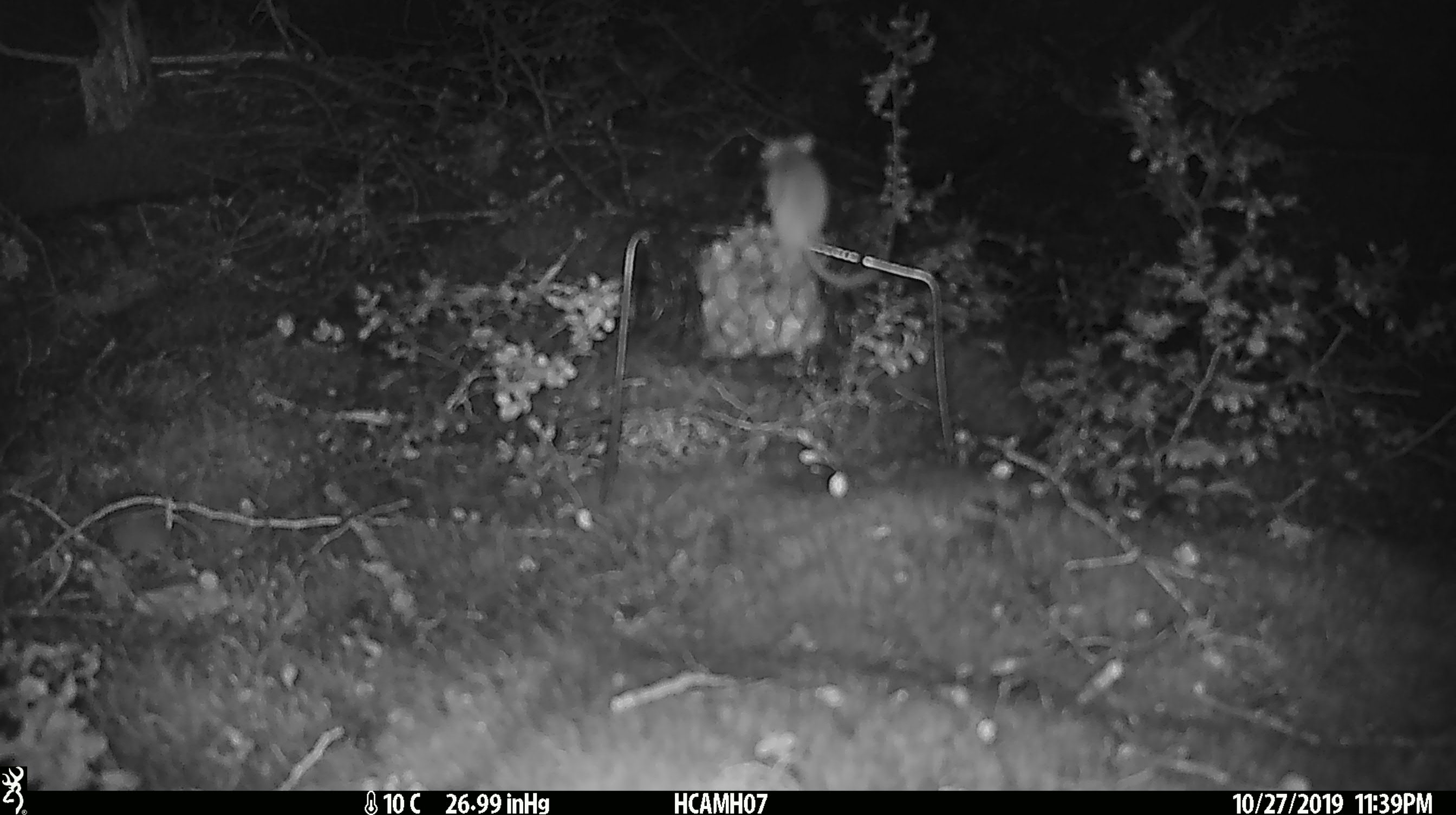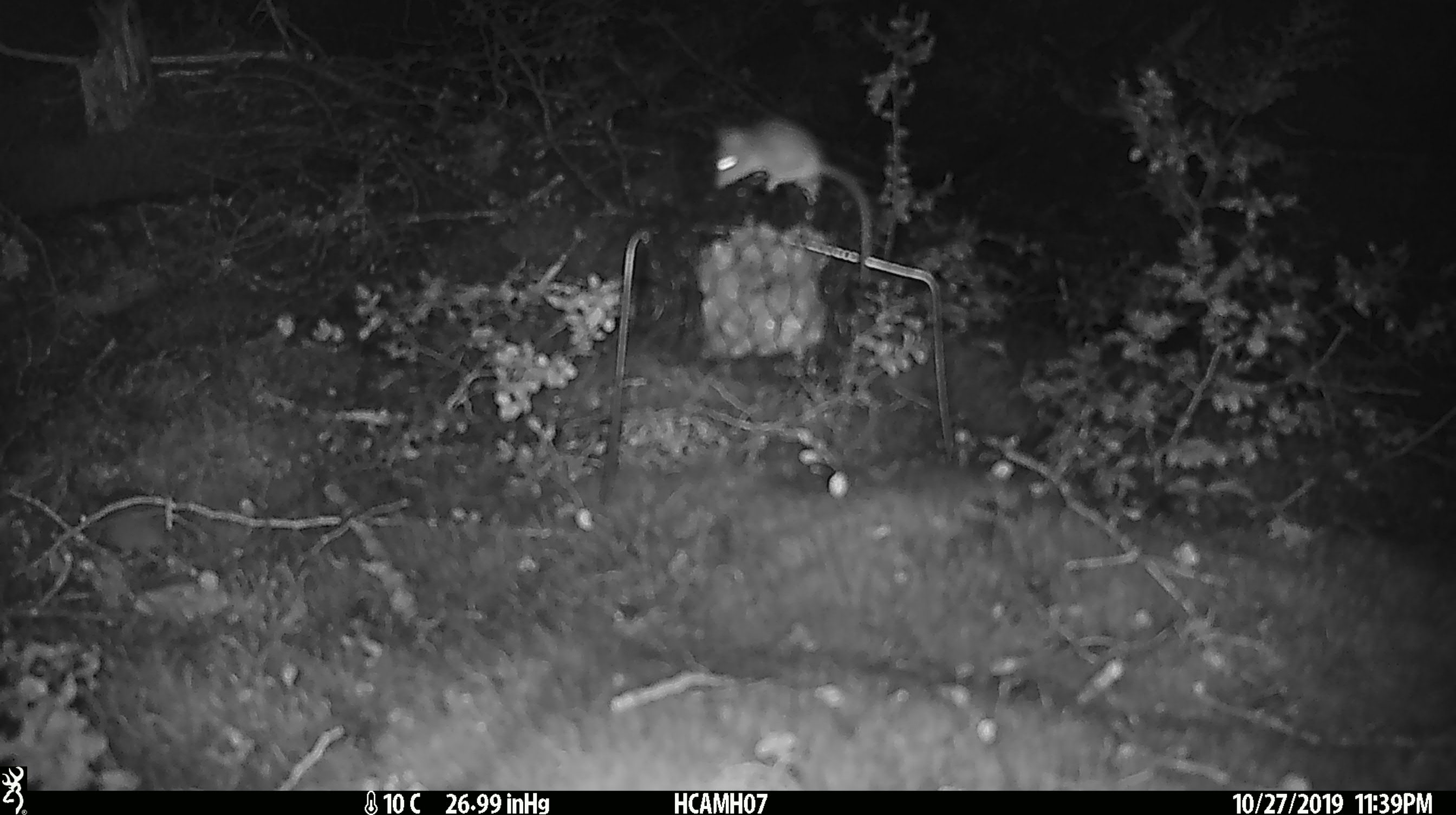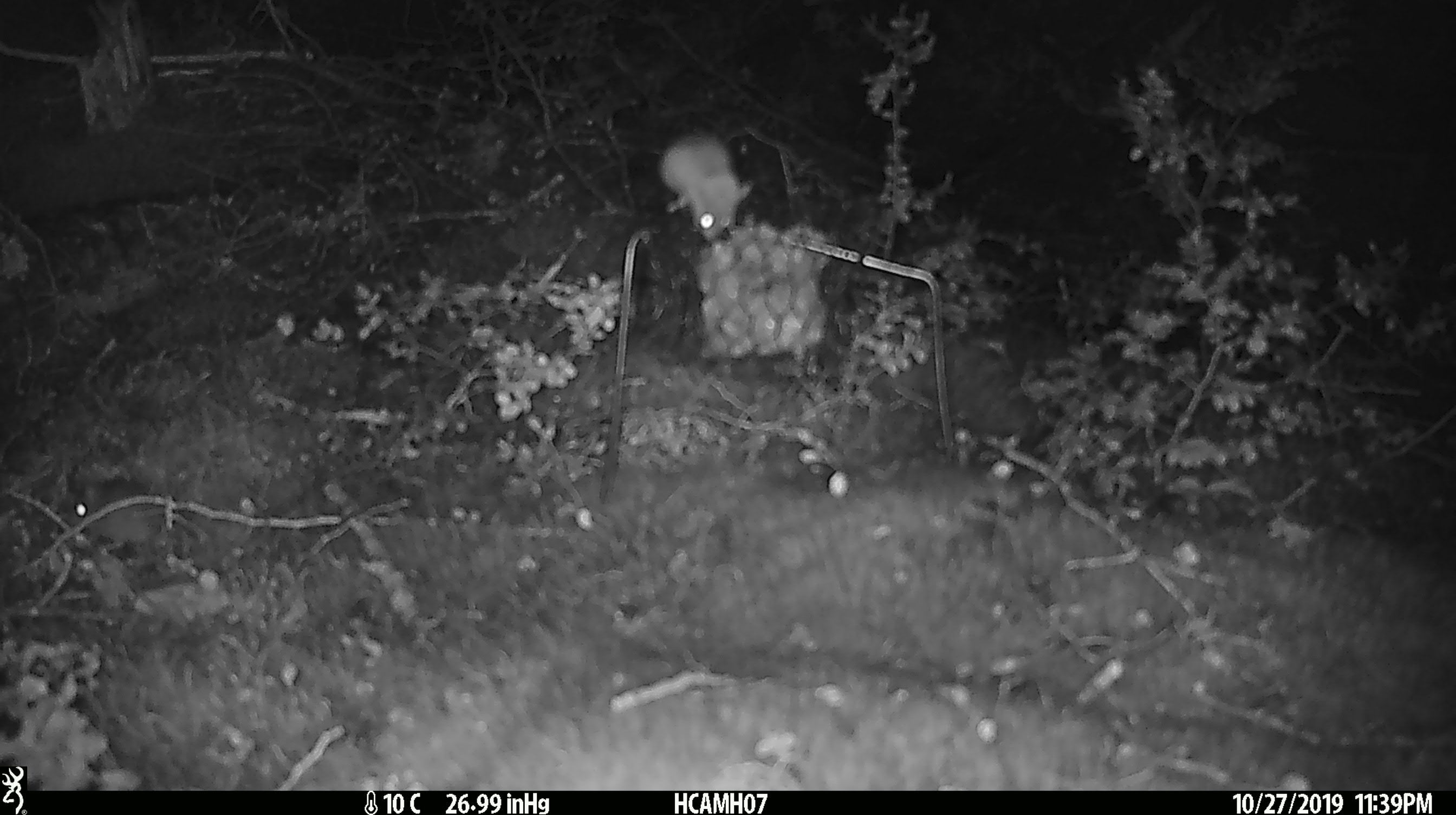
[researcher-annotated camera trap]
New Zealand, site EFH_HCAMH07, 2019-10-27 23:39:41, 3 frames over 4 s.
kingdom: Animalia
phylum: Chordata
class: Mammalia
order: Rodentia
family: Muridae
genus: Mus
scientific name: Mus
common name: mouse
Mouse (Mus).